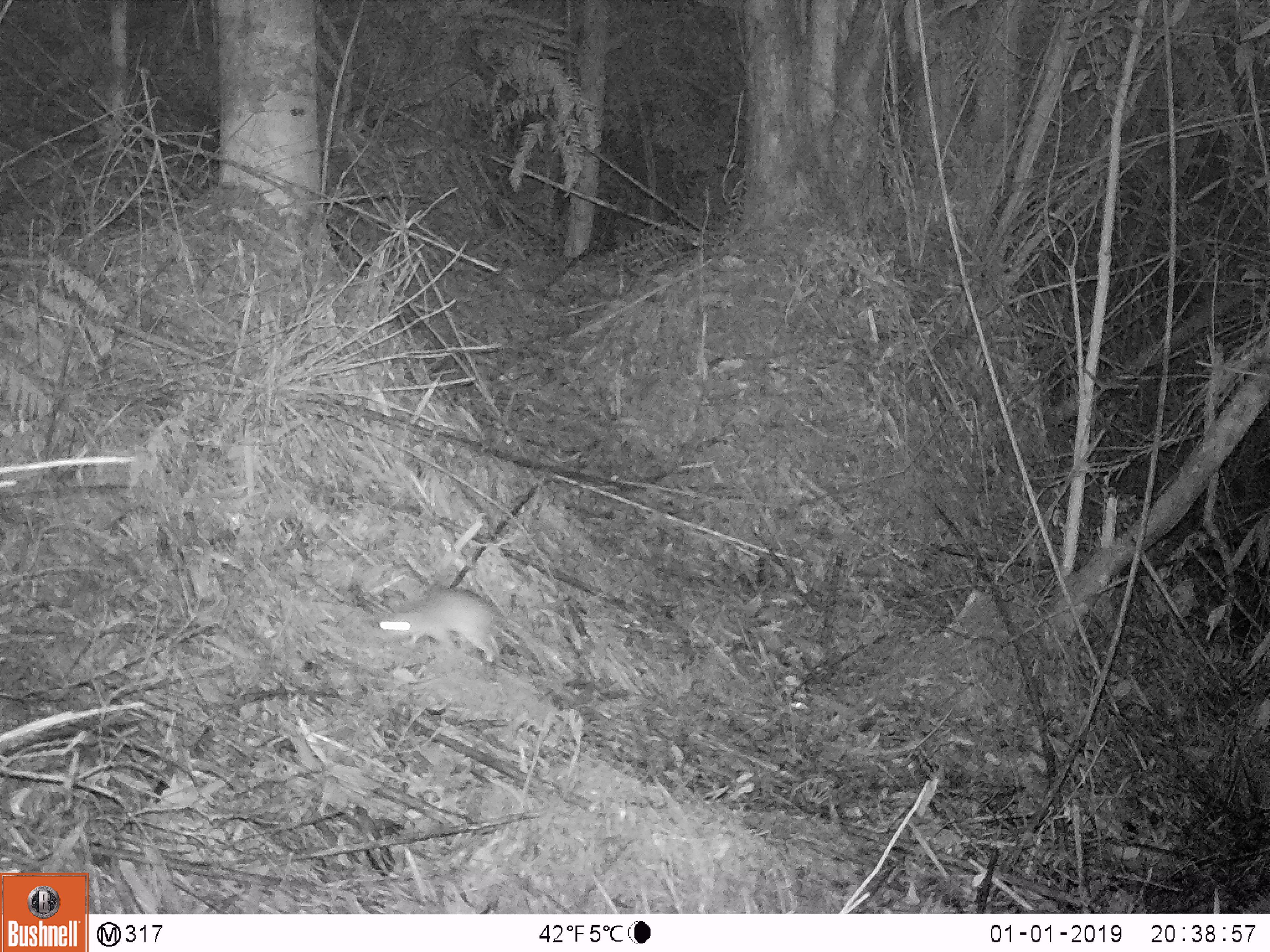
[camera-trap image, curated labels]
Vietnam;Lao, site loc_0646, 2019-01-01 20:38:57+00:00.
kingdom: Animalia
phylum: Chordata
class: Mammalia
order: Rodentia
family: Muridae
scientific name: Muridae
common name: old-world mice and rats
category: unidentified murid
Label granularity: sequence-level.